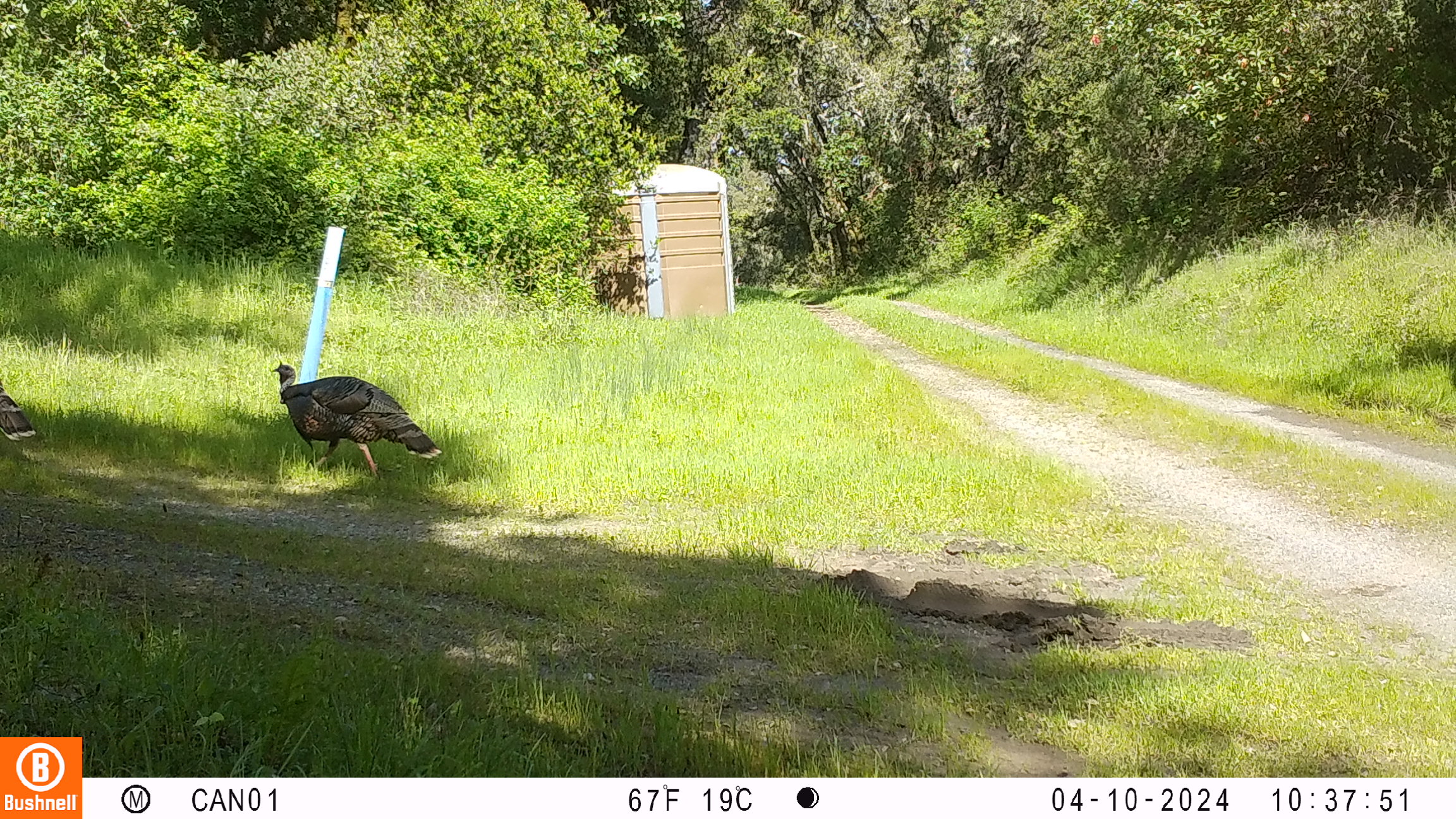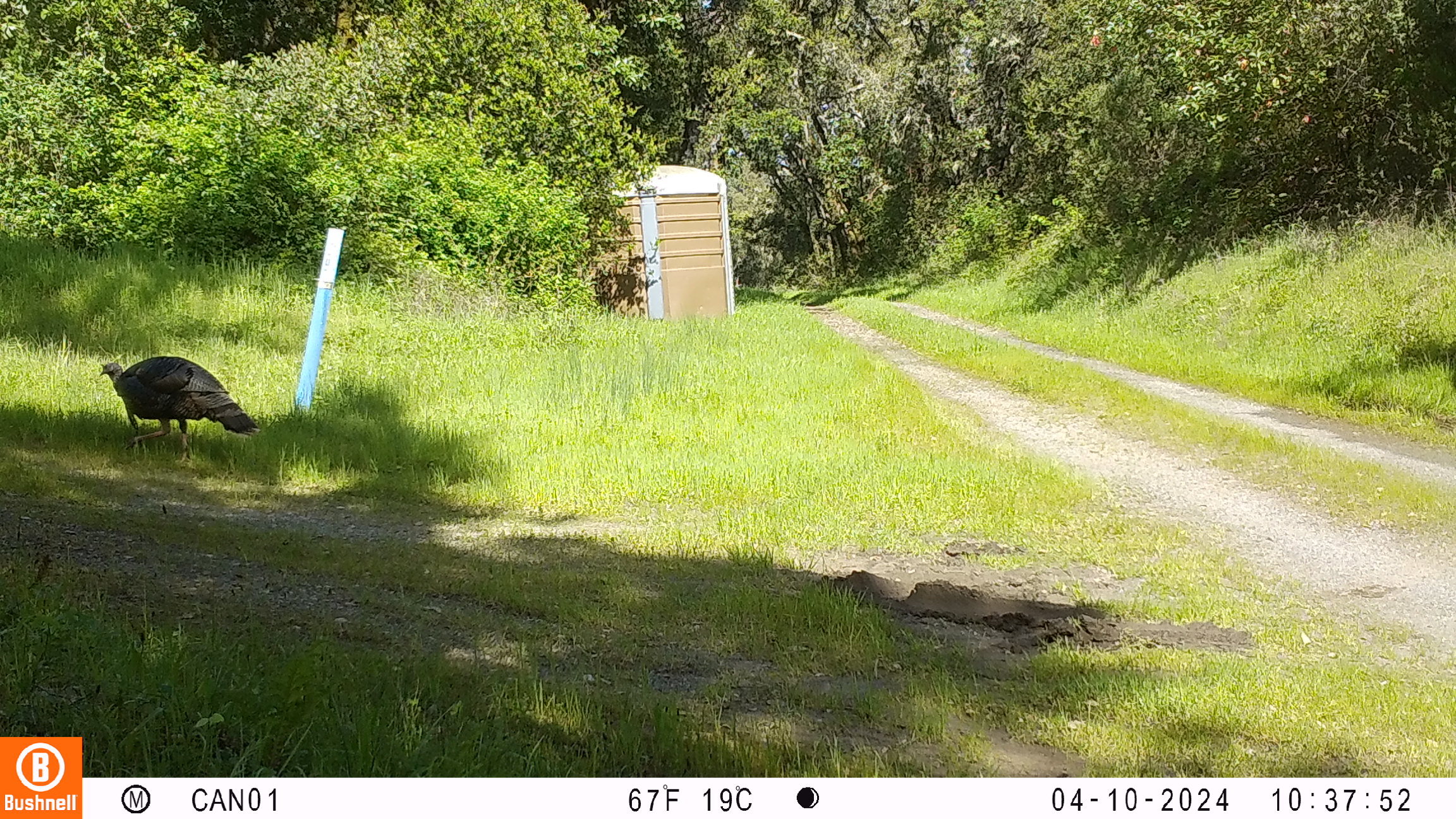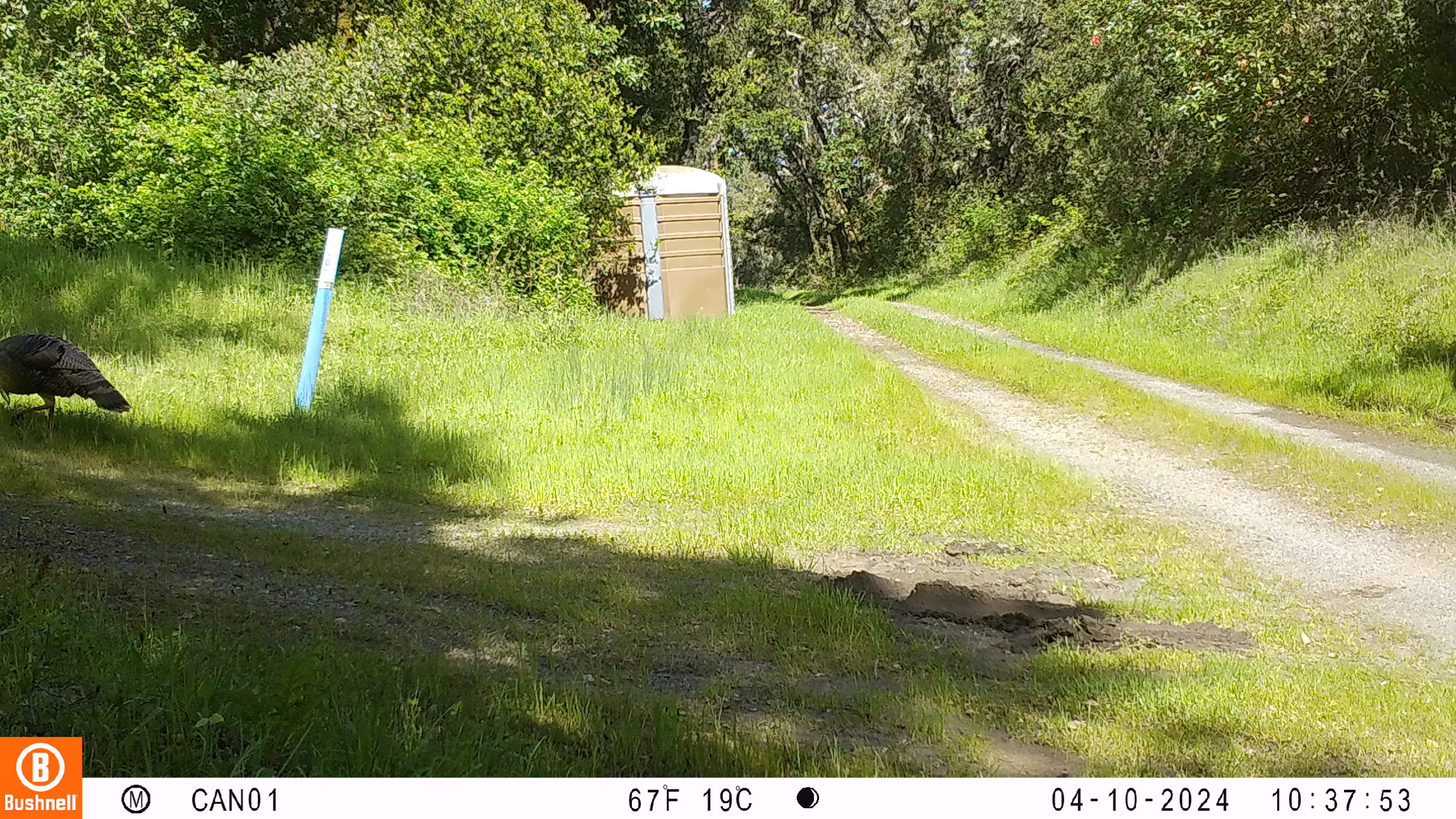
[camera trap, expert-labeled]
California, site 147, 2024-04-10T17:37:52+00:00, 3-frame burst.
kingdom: Animalia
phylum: Chordata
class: Aves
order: Galliformes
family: Phasianidae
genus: Meleagris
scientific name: Meleagris gallopavo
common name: turkey